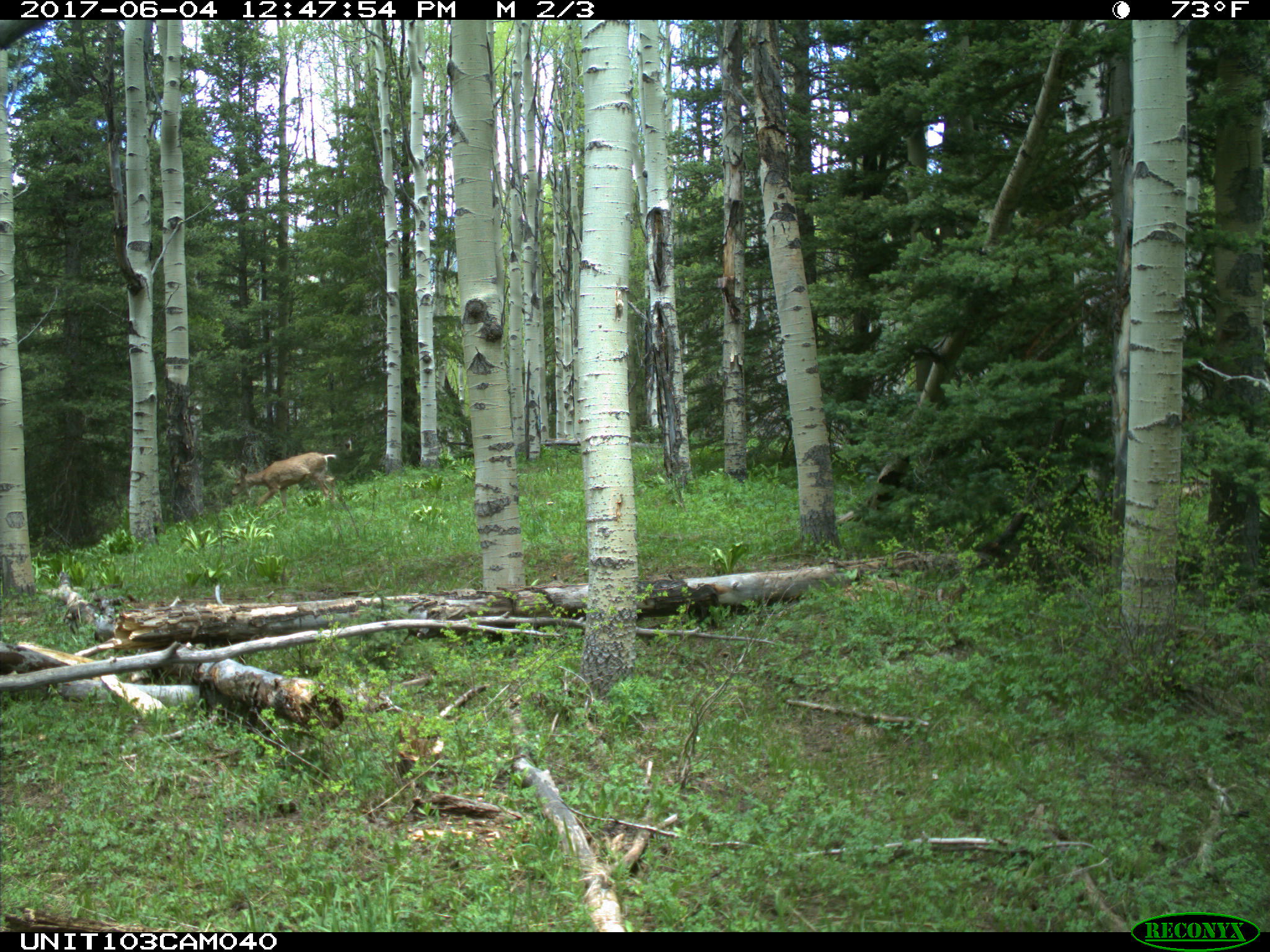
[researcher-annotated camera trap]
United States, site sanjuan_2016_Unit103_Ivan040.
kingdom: Animalia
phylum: Chordata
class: Mammalia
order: Artiodactyla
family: Cervidae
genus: Odocoileus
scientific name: Odocoileus hemionus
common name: mule deer